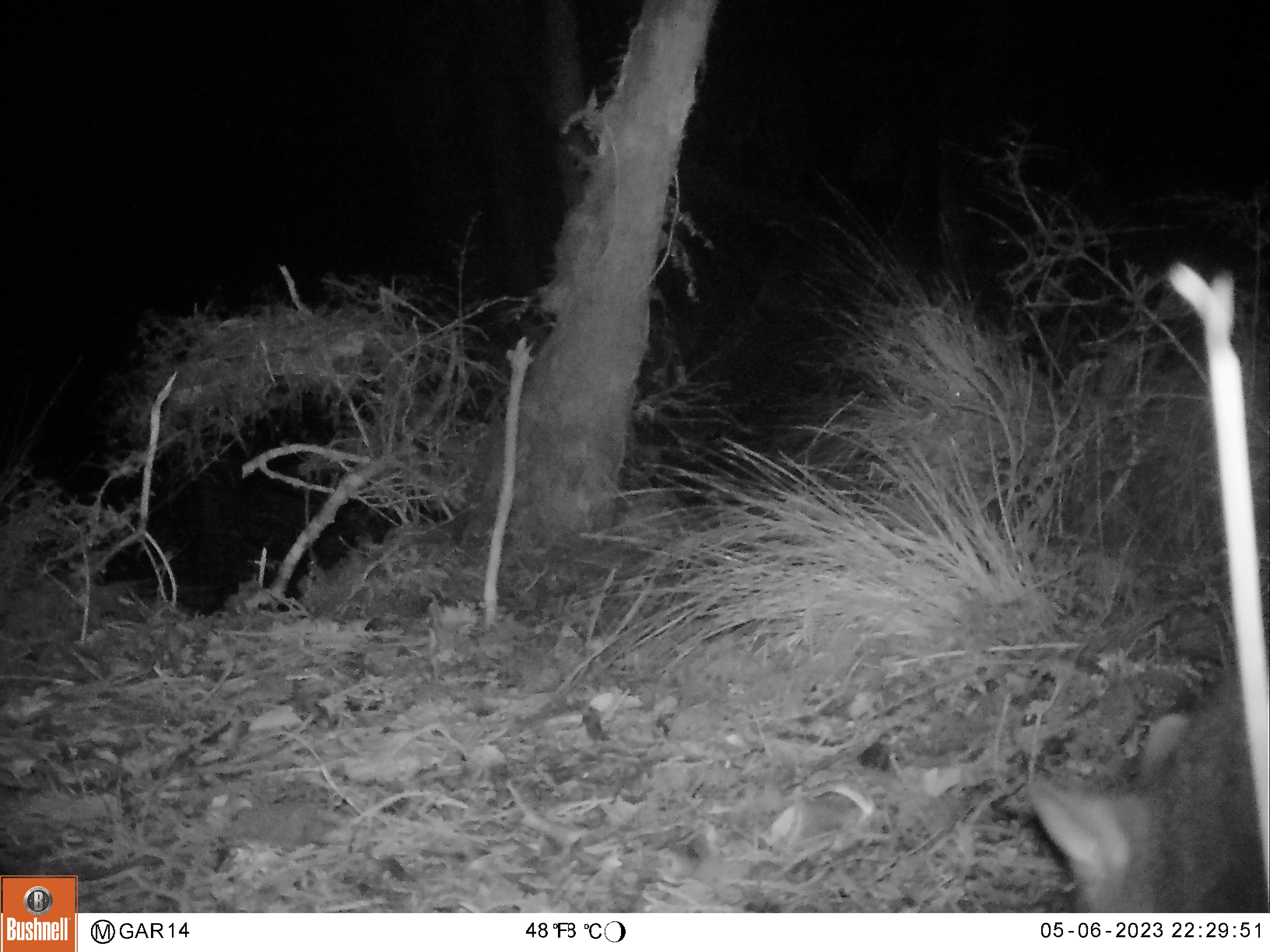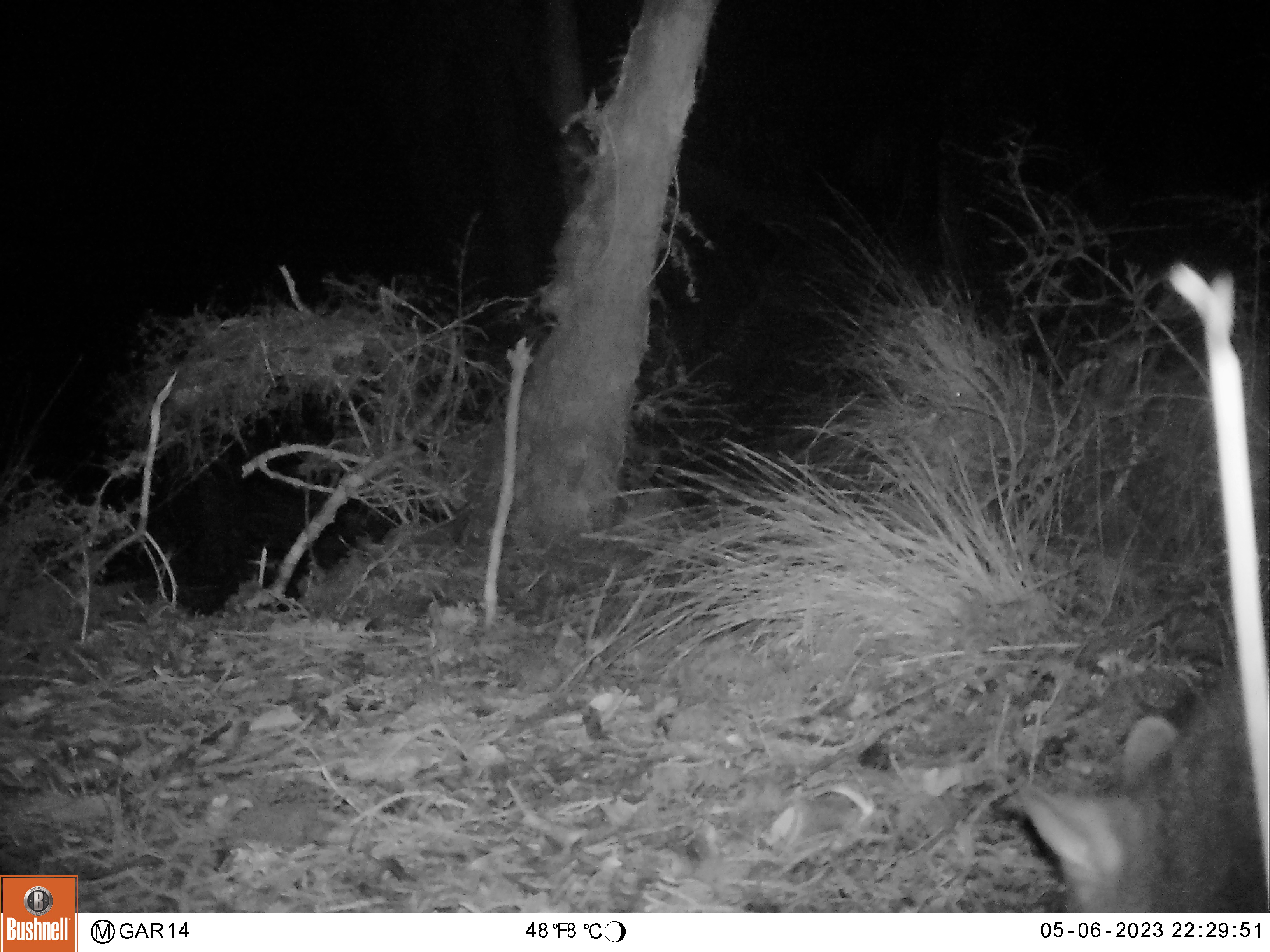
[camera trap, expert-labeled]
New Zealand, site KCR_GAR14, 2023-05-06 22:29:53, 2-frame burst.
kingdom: Animalia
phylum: Chordata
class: Mammalia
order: Diprotodontia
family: Phalangeridae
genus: Trichosurus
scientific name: Trichosurus vulpecula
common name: common brushtail possum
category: possum